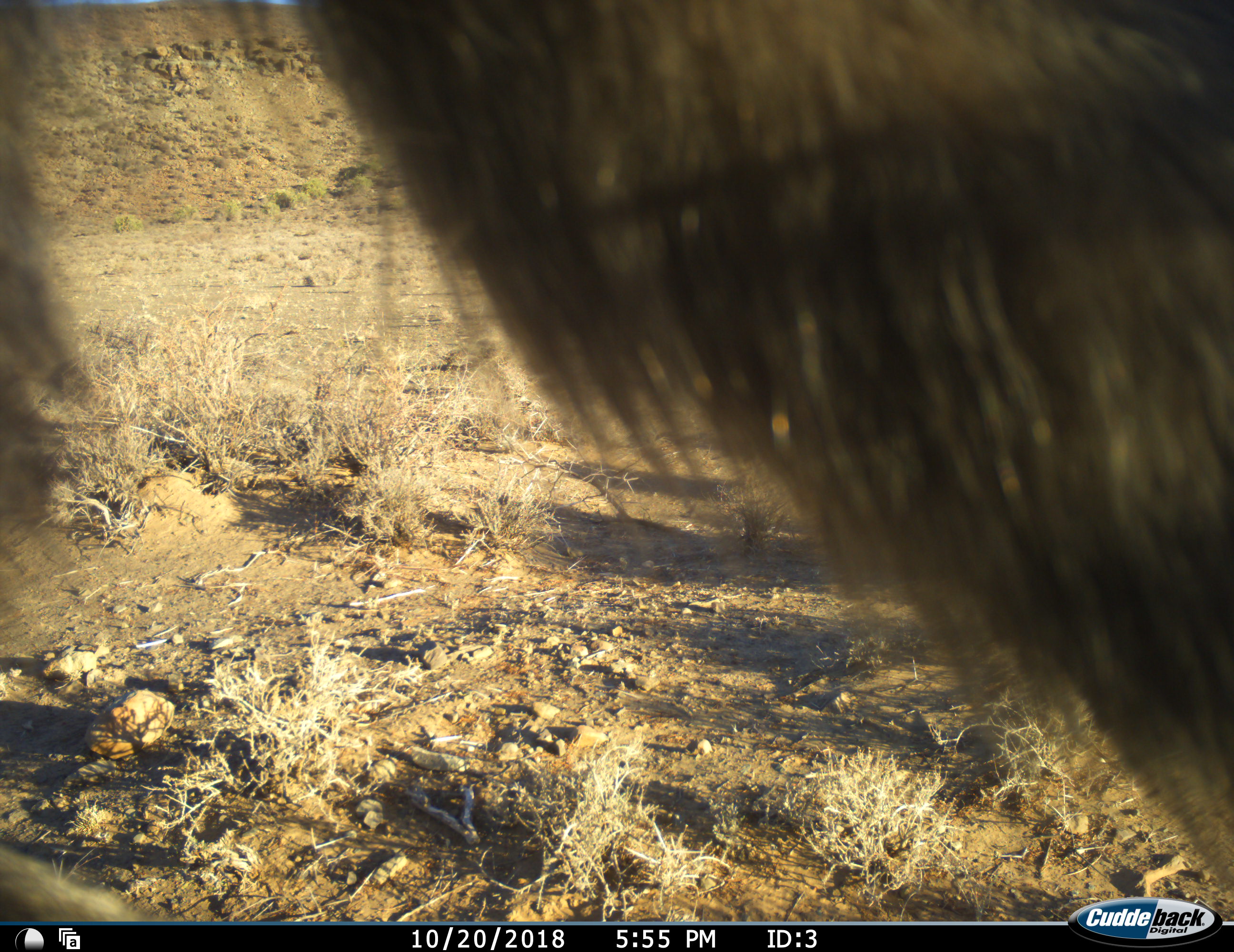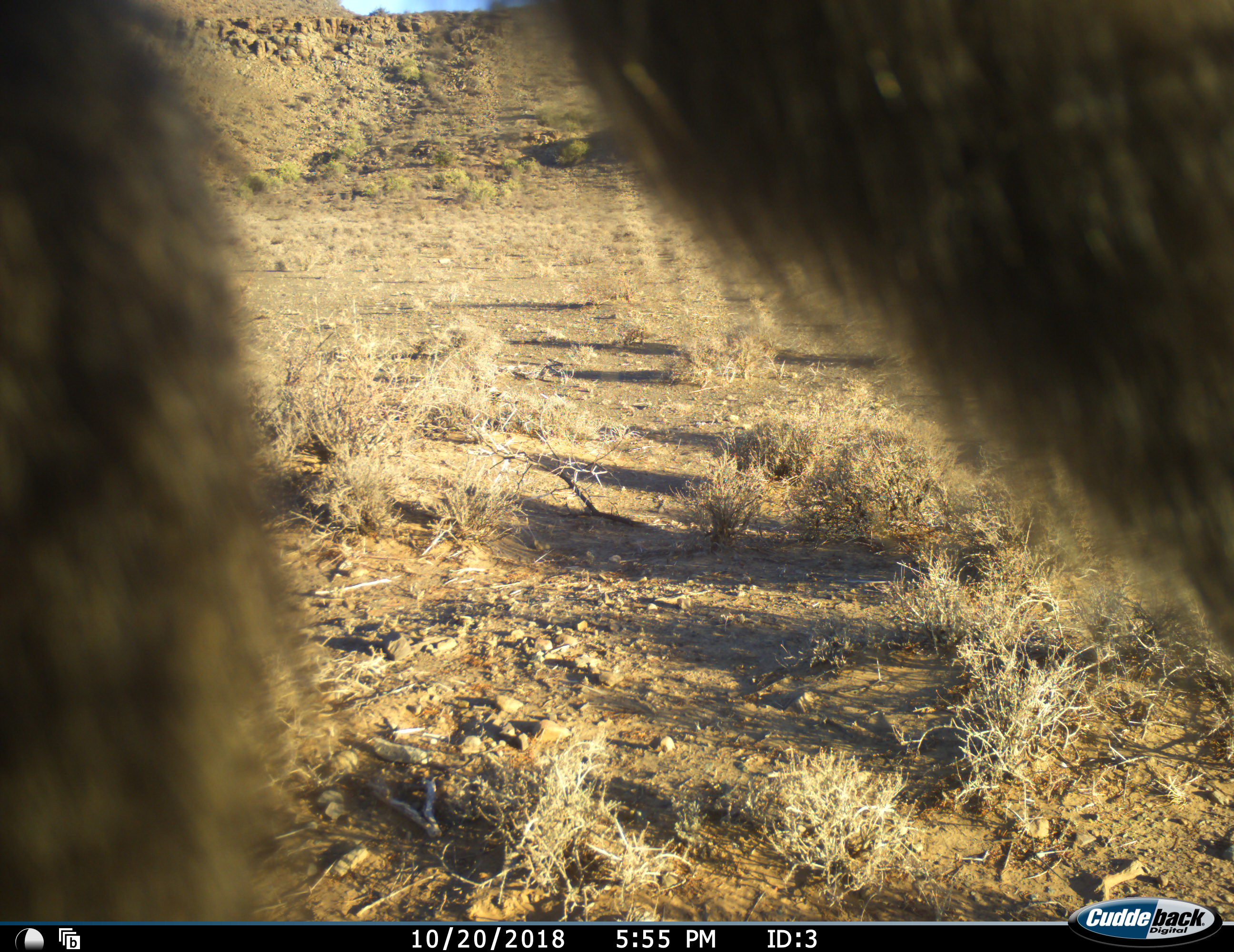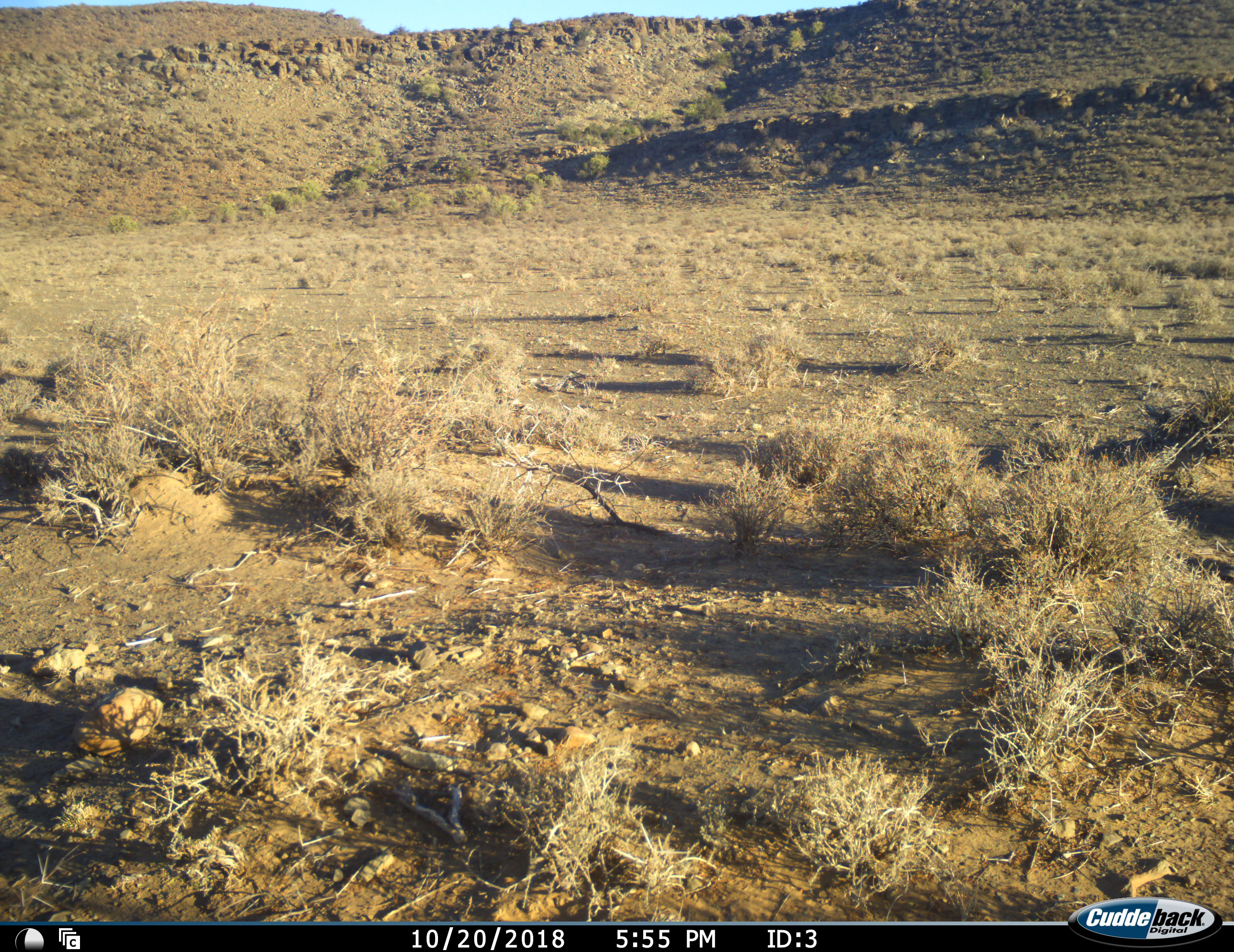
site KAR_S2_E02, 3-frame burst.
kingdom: Animalia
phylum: Chordata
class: Mammalia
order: Primates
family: Cercopithecidae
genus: Papio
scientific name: Papio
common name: baboon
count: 1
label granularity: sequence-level